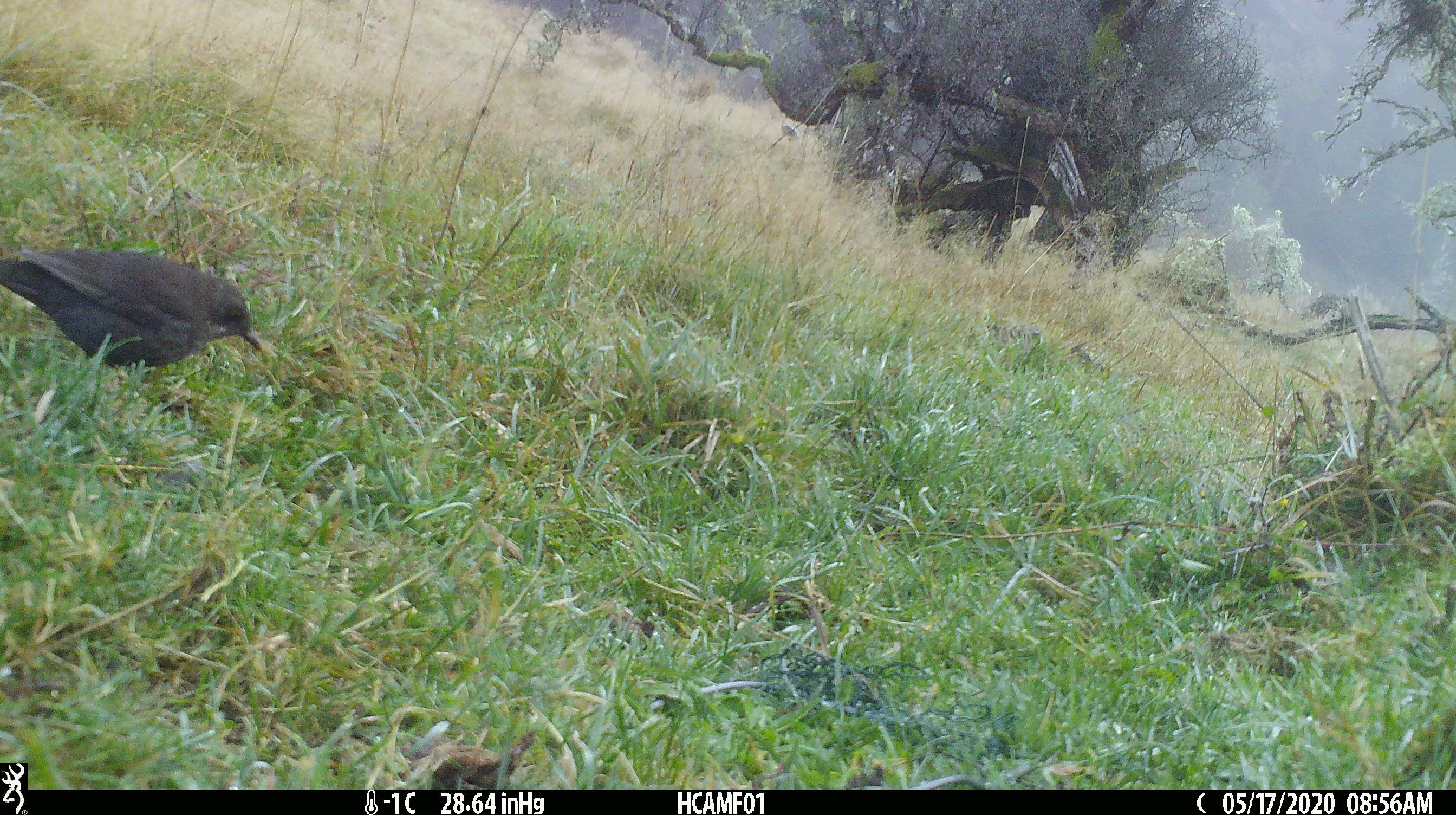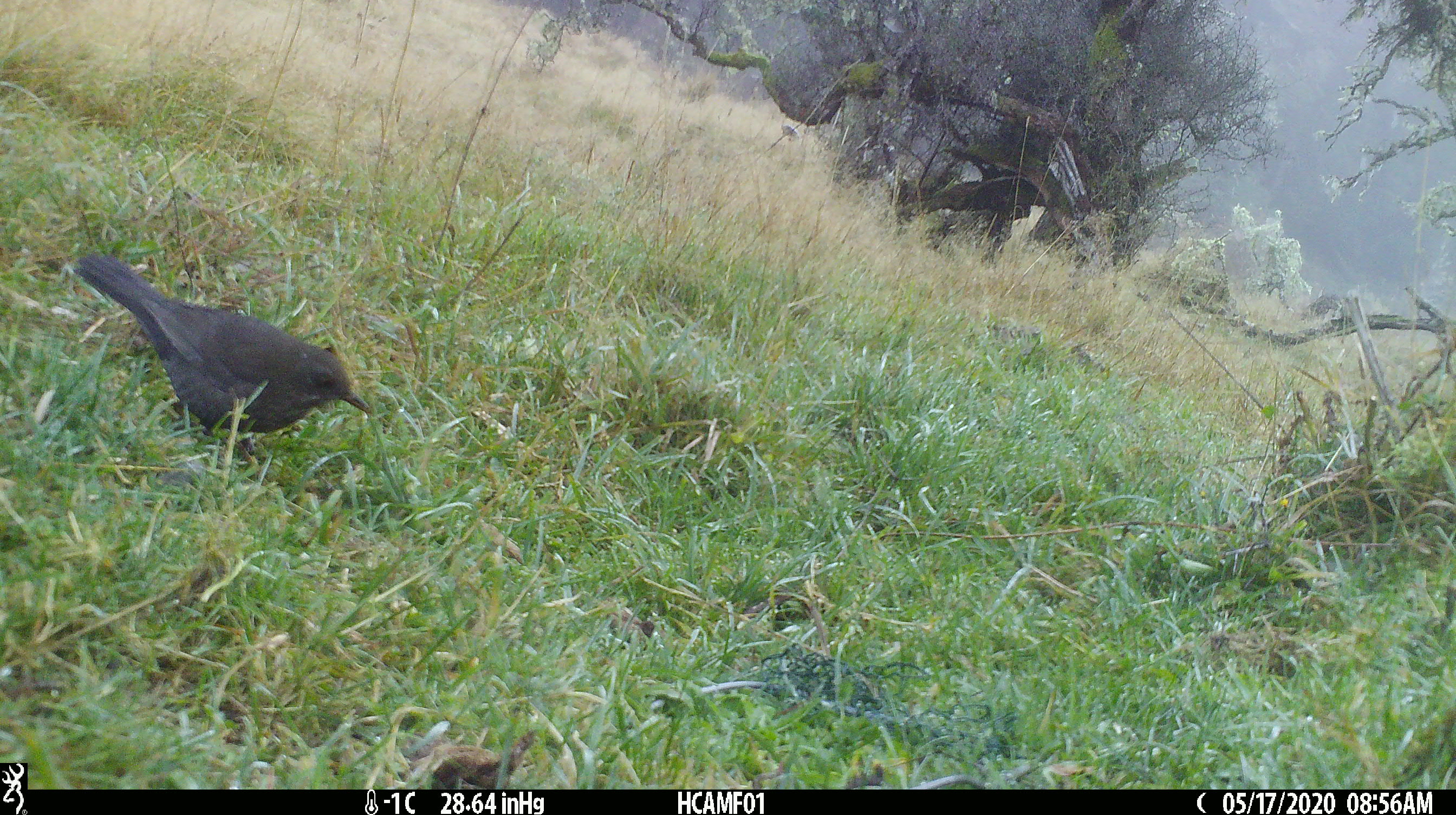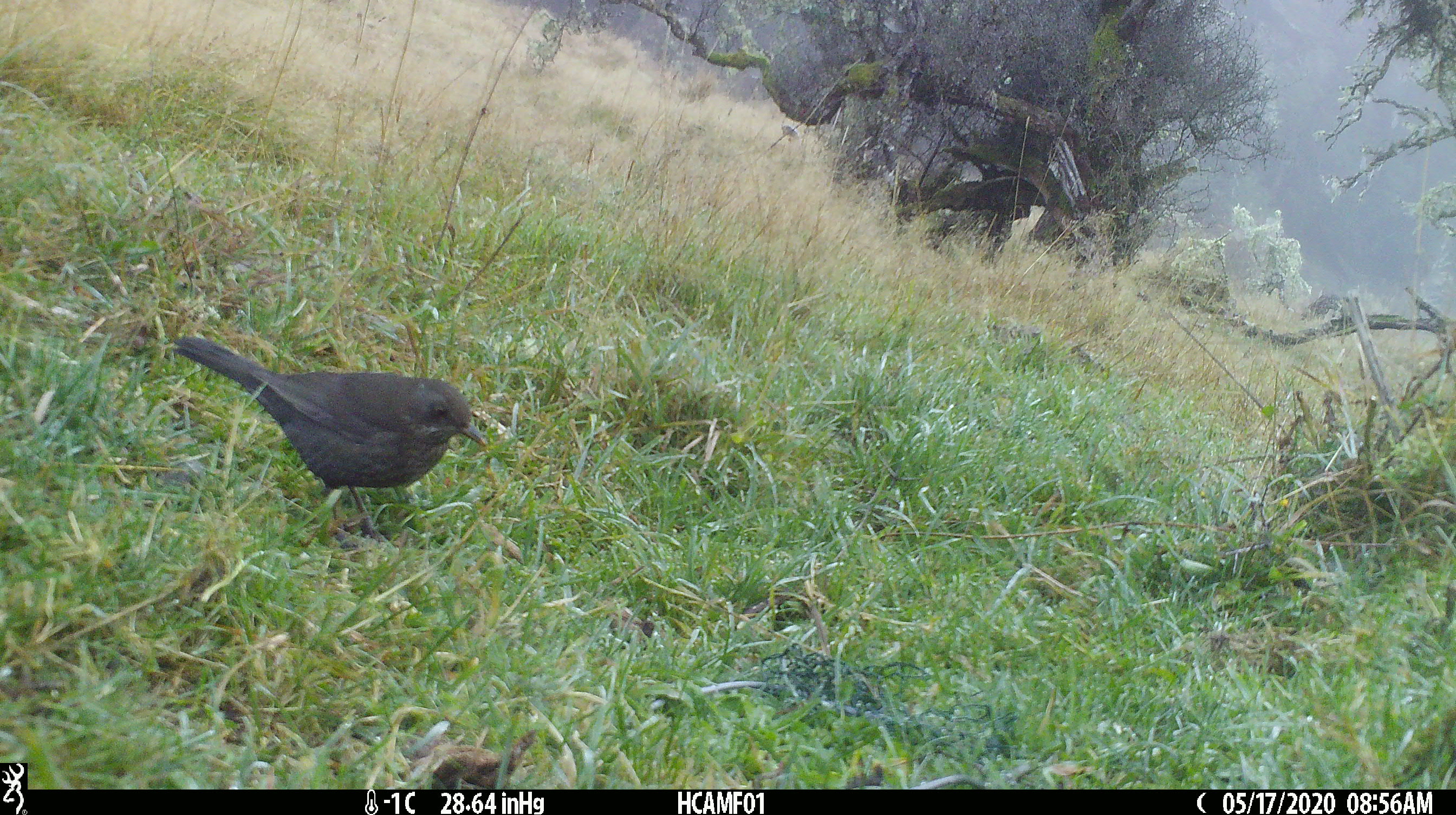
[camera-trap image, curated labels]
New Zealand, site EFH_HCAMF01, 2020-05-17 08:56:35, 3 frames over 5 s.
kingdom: Animalia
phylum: Chordata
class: Aves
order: Passeriformes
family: Turdidae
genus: Turdus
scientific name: Turdus merula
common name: eurasian blackbird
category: blackbird